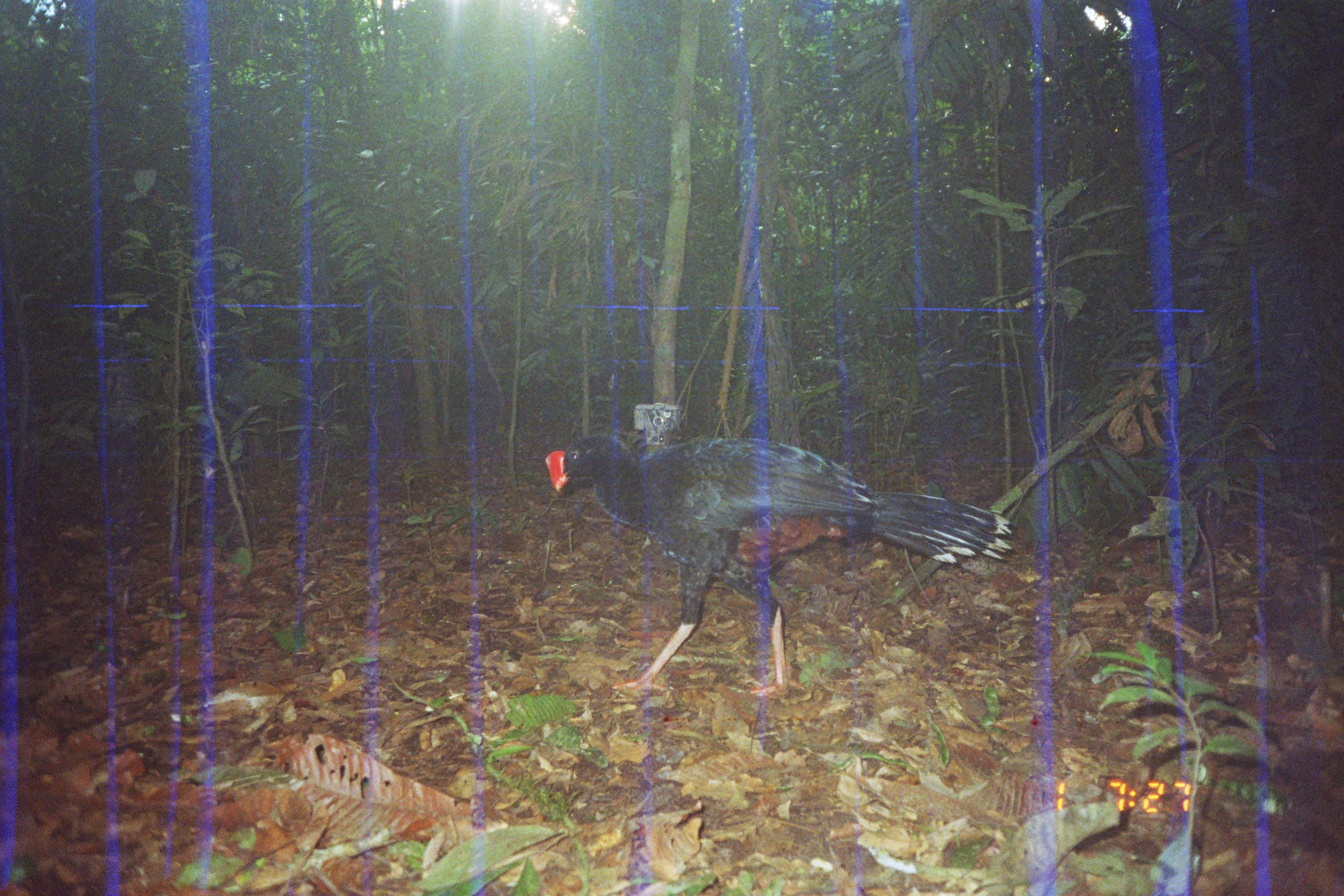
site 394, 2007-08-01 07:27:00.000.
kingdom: Animalia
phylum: Chordata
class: Aves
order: Galliformes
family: Cracidae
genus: Mitu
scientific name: Mitu tuberosum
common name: razor-billed curassow